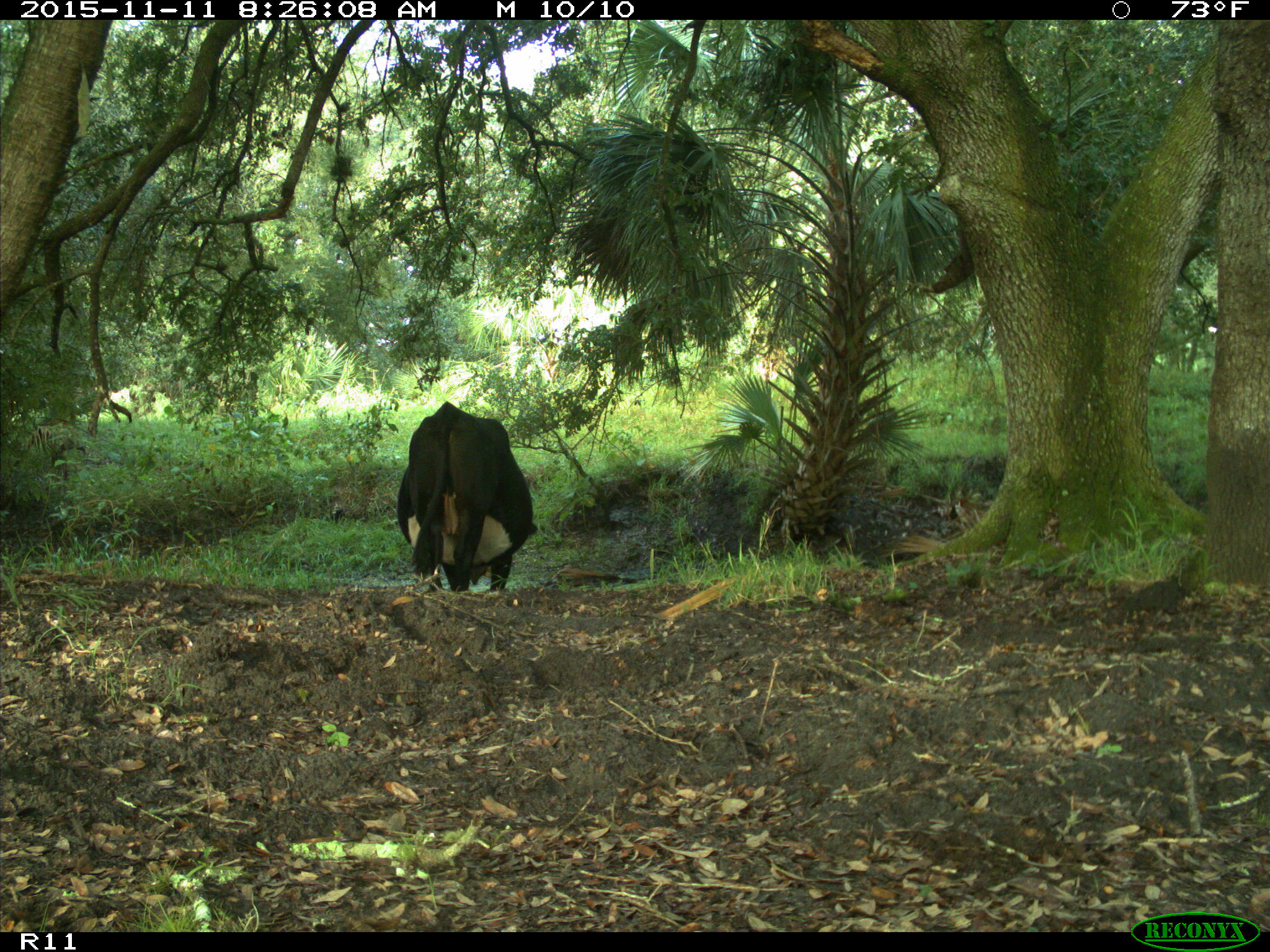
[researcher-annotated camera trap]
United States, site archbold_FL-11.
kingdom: Animalia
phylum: Chordata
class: Mammalia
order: Artiodactyla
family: Bovidae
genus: Bos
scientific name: Bos taurus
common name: domestic cow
Bos taurus (domestic cow).